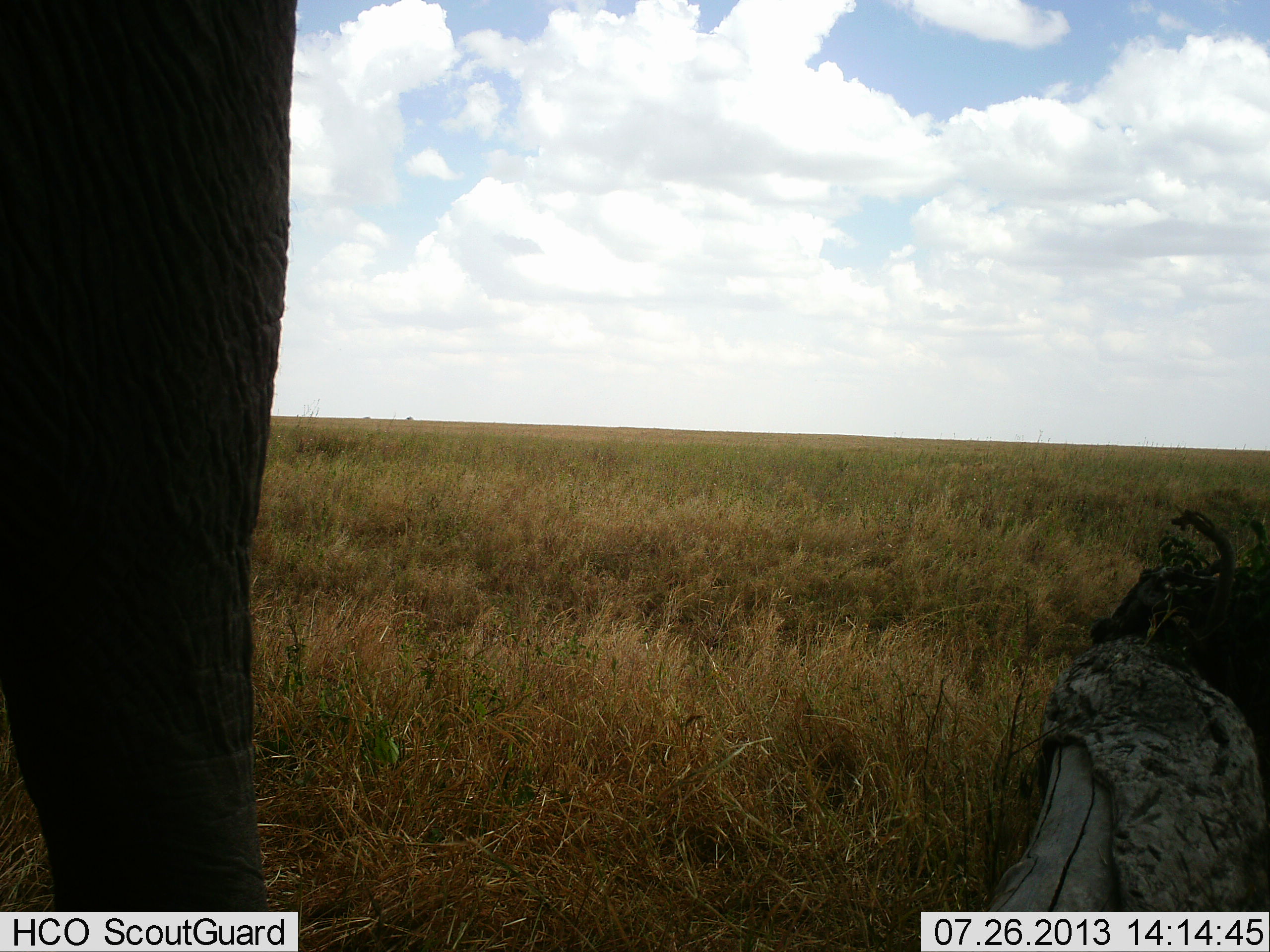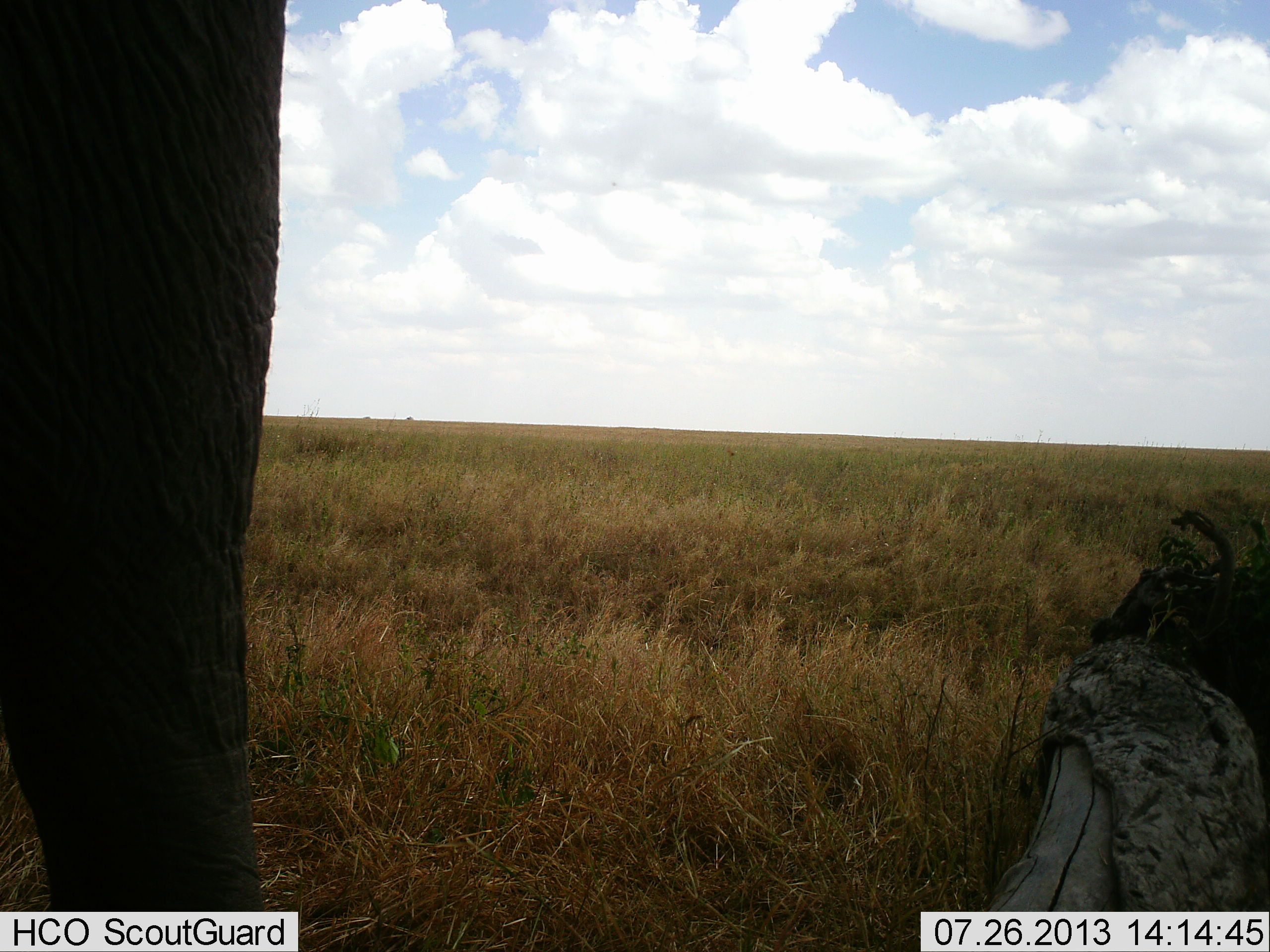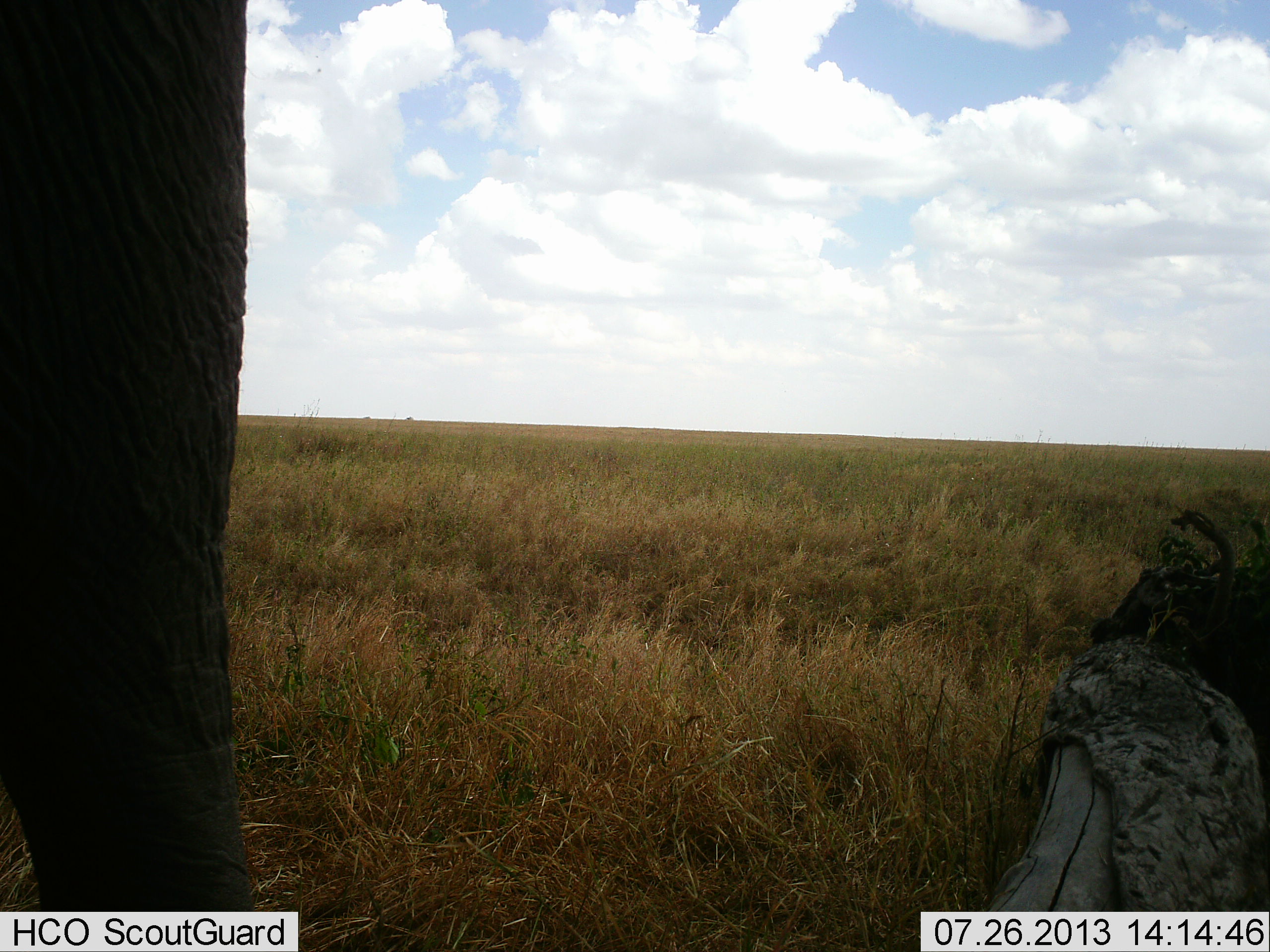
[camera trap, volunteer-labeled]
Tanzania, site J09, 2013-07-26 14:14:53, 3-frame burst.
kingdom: Animalia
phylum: Chordata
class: Mammalia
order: Proboscidea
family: Elephantidae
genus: Loxodonta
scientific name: Loxodonta africana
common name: african bush elephant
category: elephant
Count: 1.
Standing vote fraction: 100%.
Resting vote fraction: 6%.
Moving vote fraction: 0%.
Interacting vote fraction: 0%.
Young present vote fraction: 0%.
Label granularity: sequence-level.